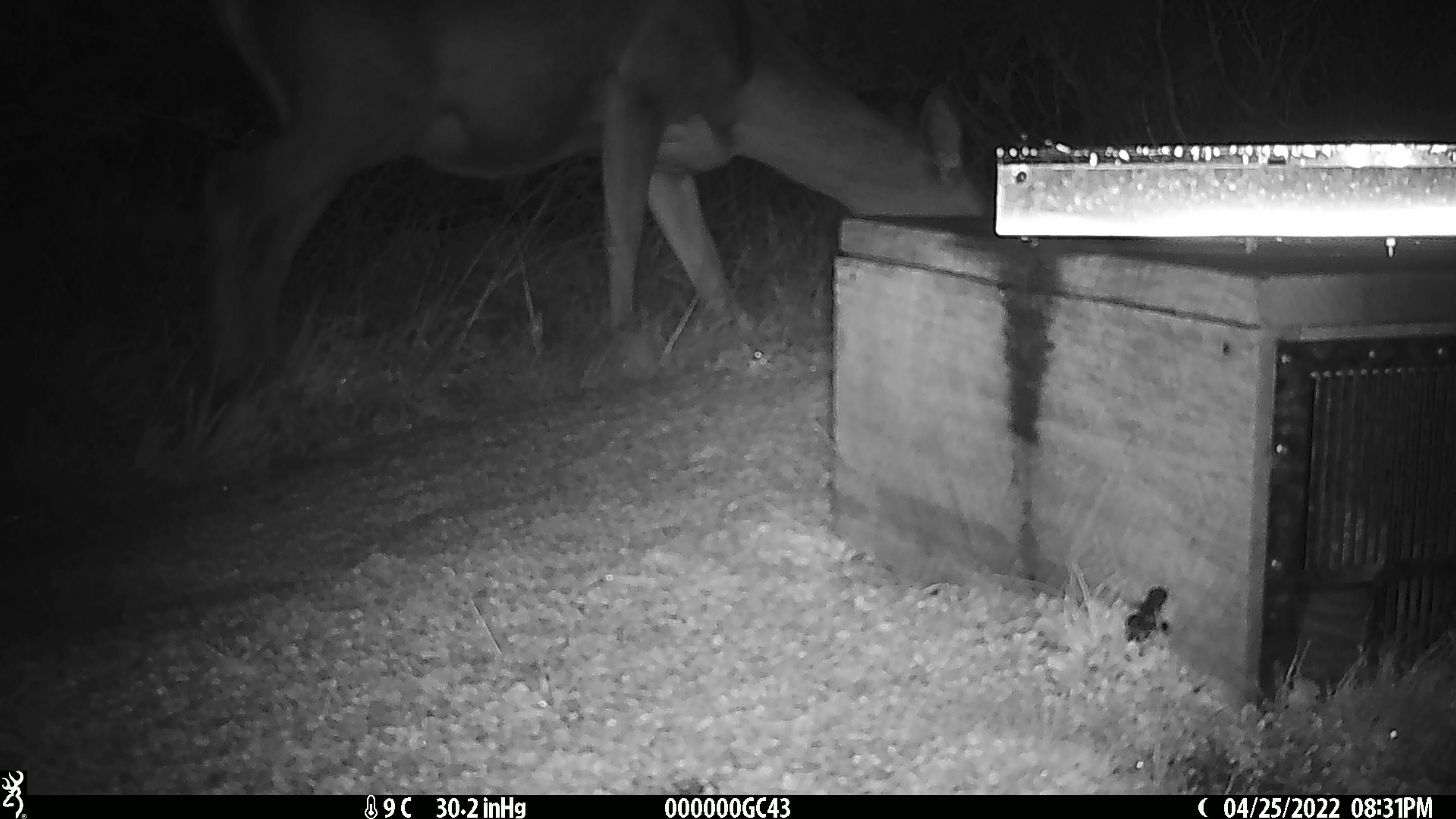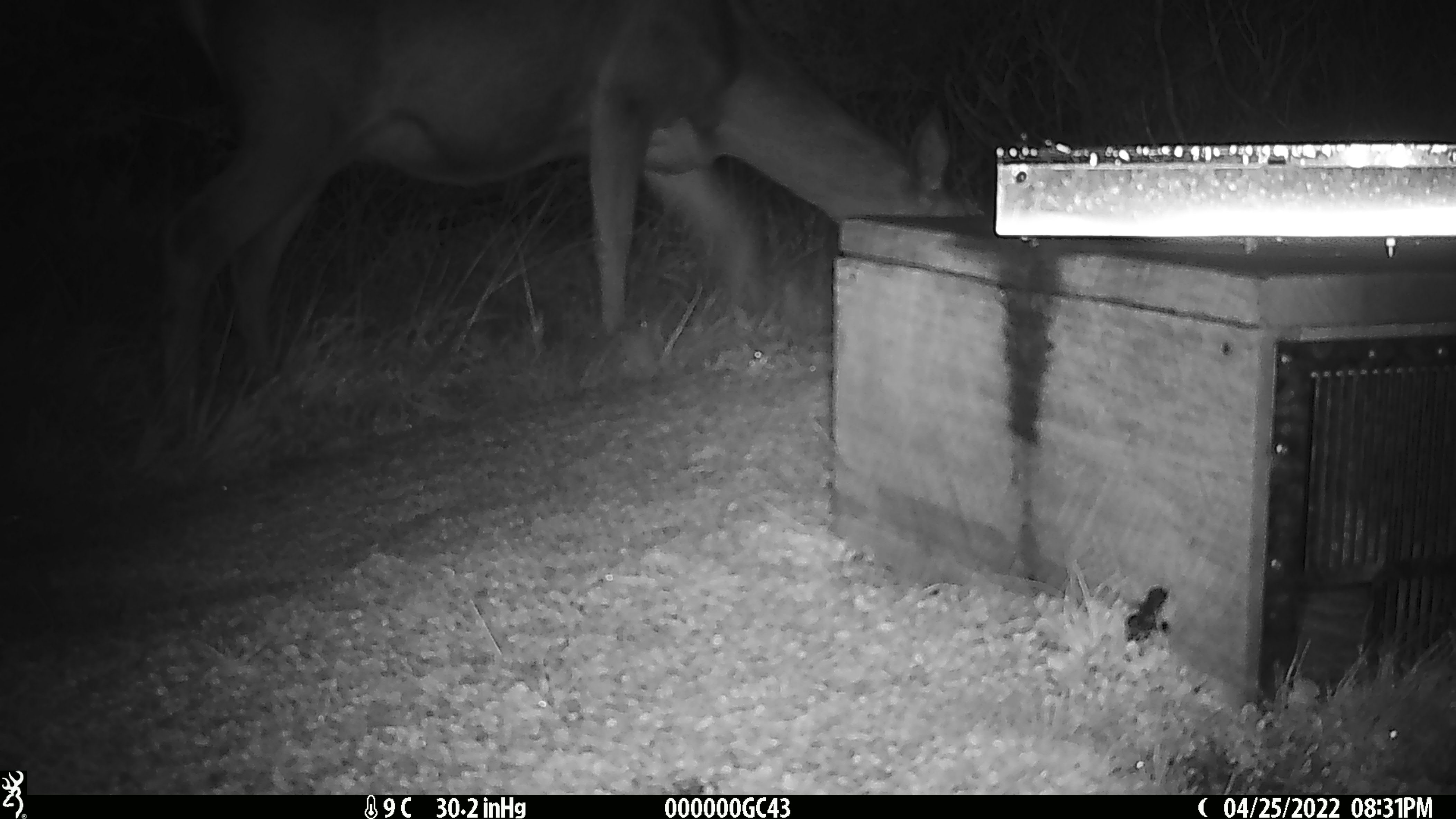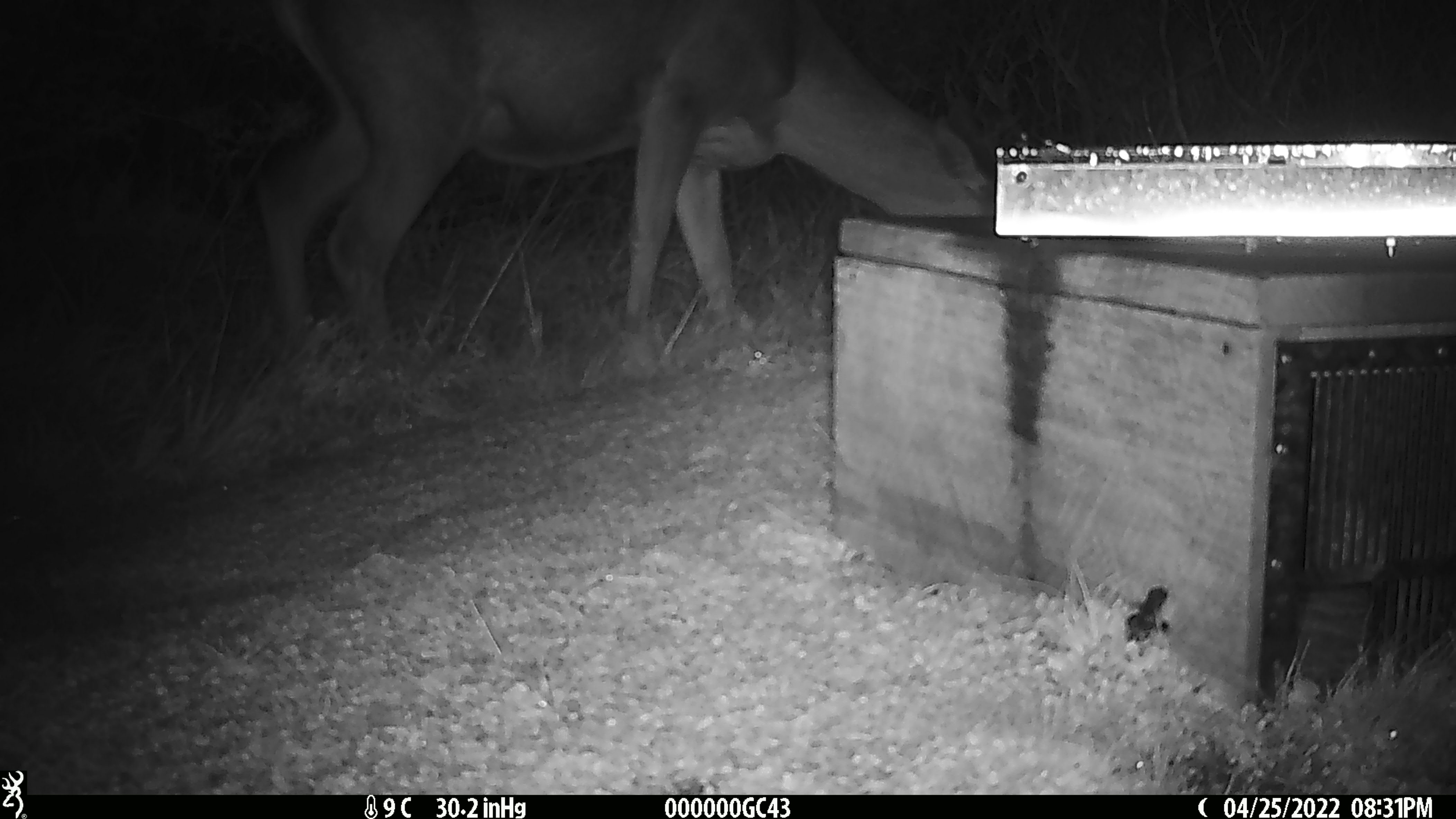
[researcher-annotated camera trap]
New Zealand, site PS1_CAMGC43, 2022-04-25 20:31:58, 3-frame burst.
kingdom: Animalia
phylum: Chordata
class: Mammalia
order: Artiodactyla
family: Cervidae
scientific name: Cervidae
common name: deer